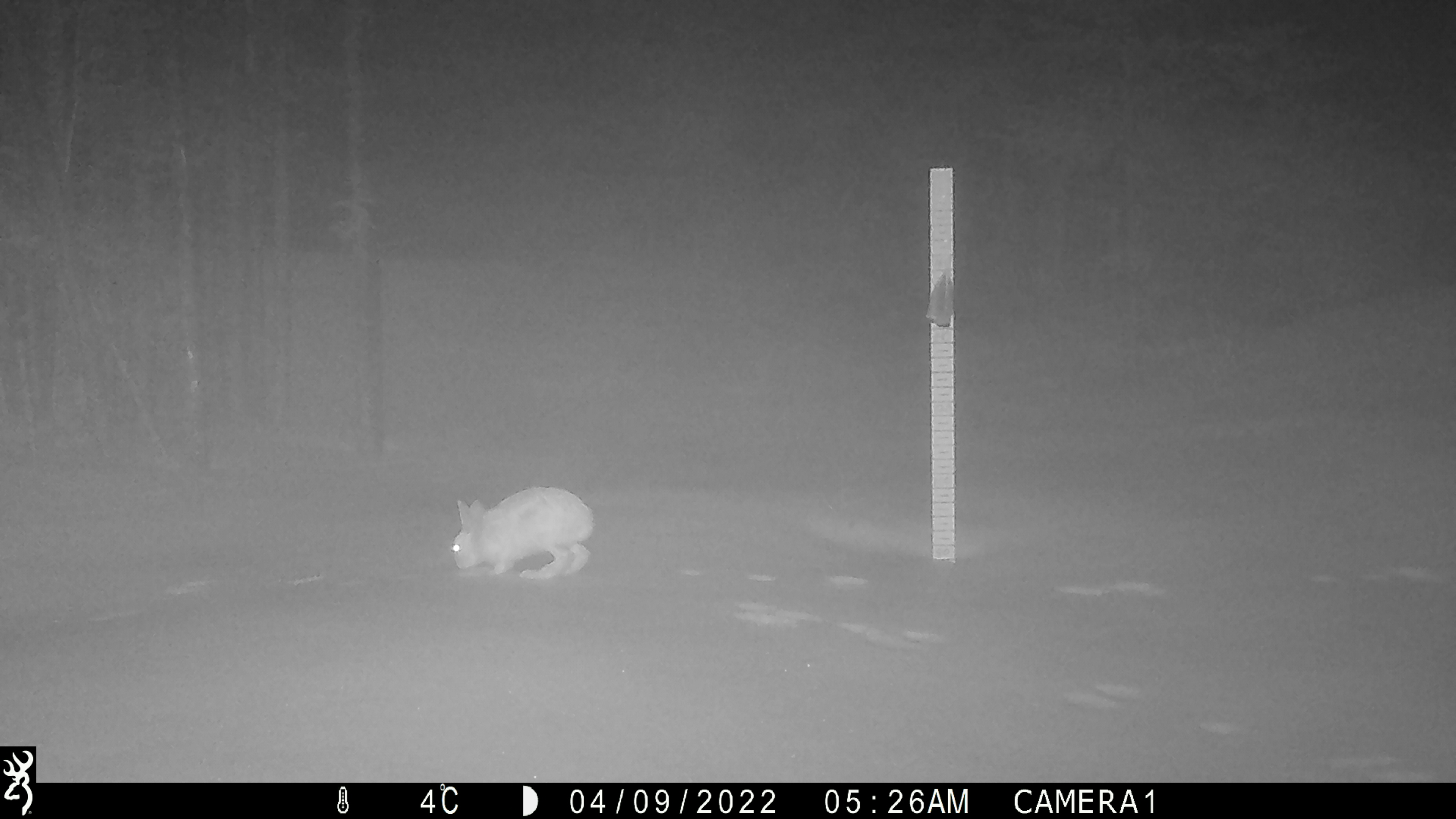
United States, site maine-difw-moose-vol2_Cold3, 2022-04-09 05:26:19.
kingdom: Animalia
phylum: Chordata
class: Mammalia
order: Lagomorpha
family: Leporidae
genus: Lepus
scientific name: Lepus americanus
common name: snowshoe hare